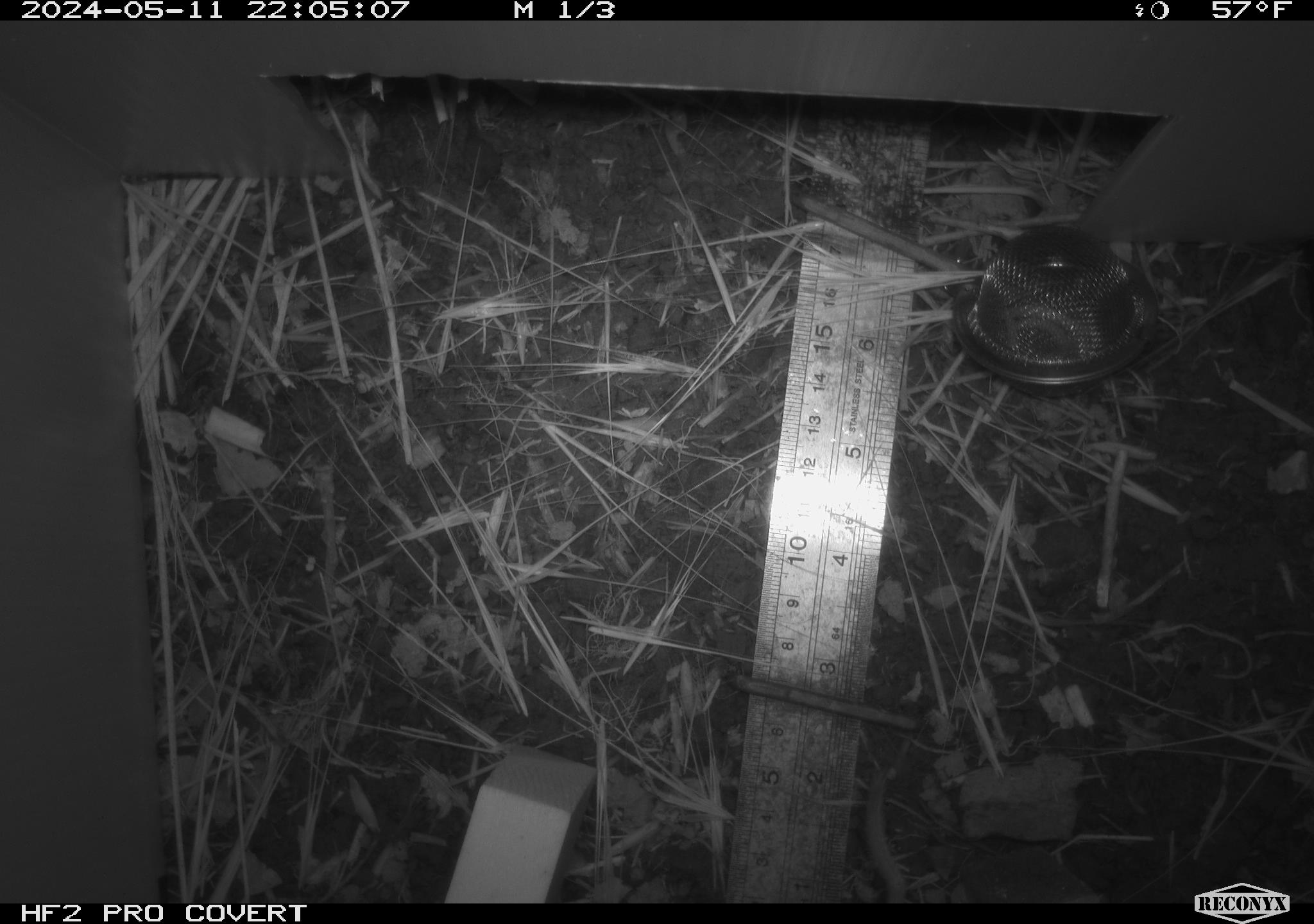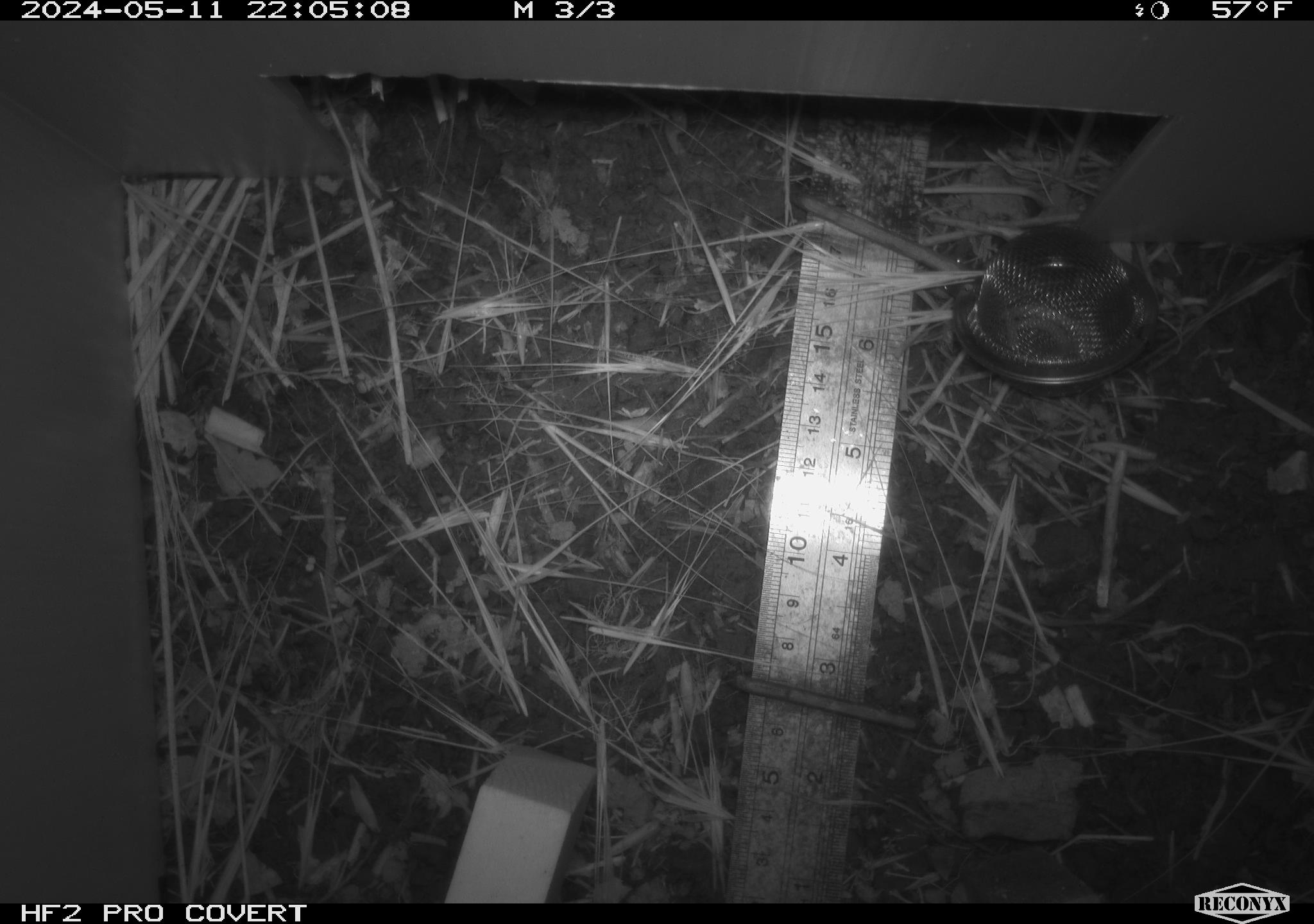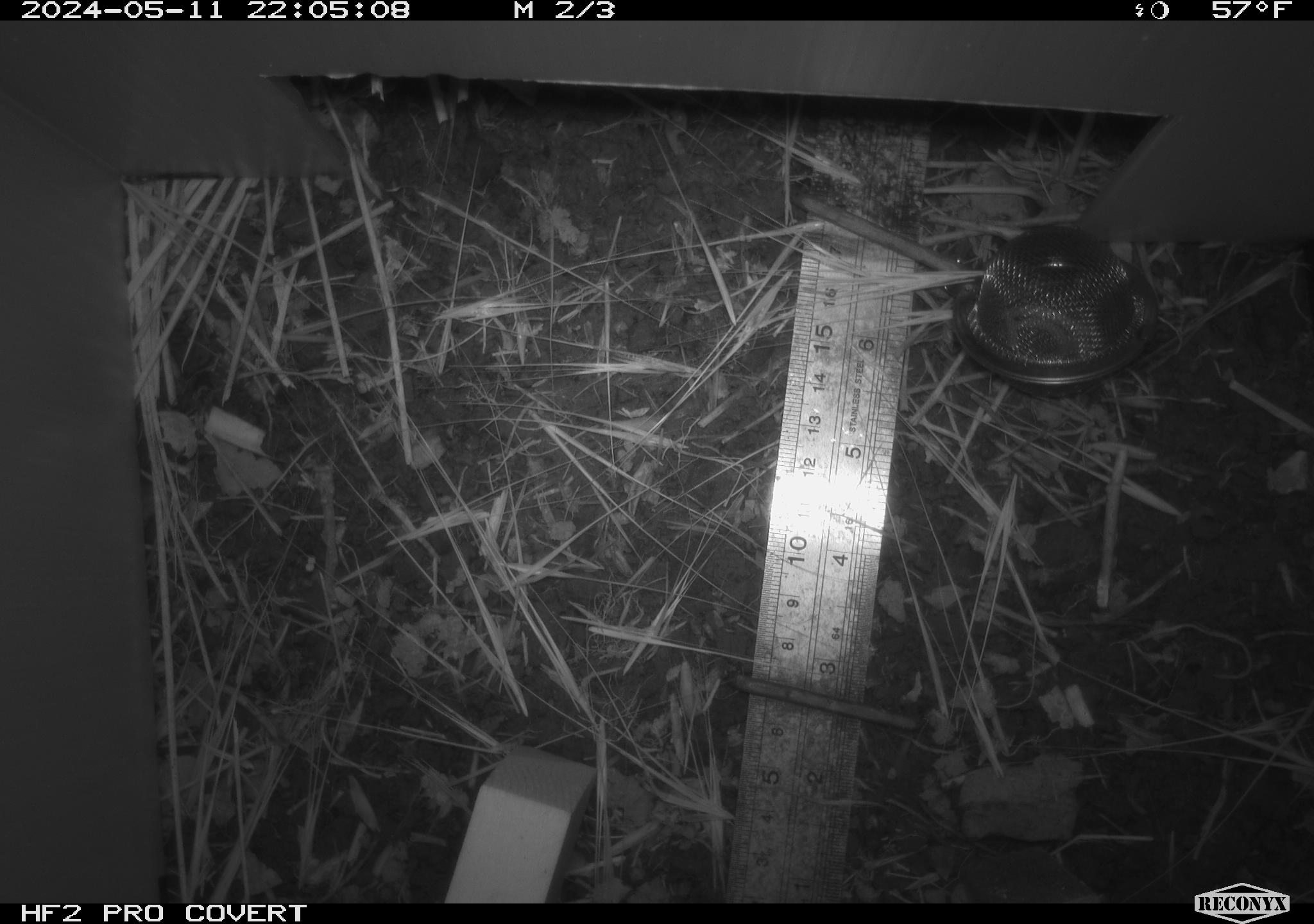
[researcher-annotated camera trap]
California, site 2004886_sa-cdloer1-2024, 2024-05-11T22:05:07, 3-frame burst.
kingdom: Animalia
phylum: Chordata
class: Mammalia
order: Rodentia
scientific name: Rodentia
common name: mouse species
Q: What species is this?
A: Mouse species (Rodentia).